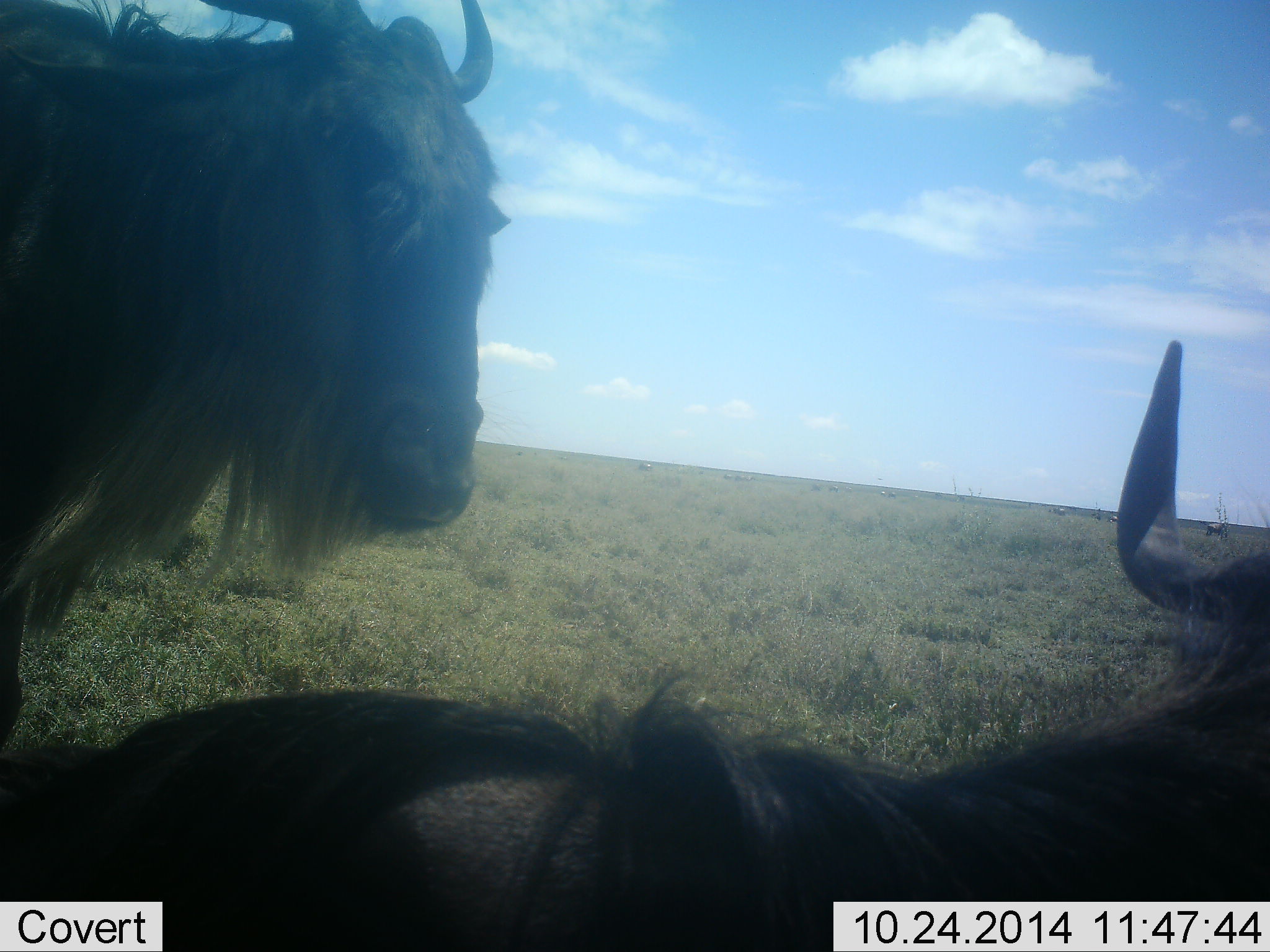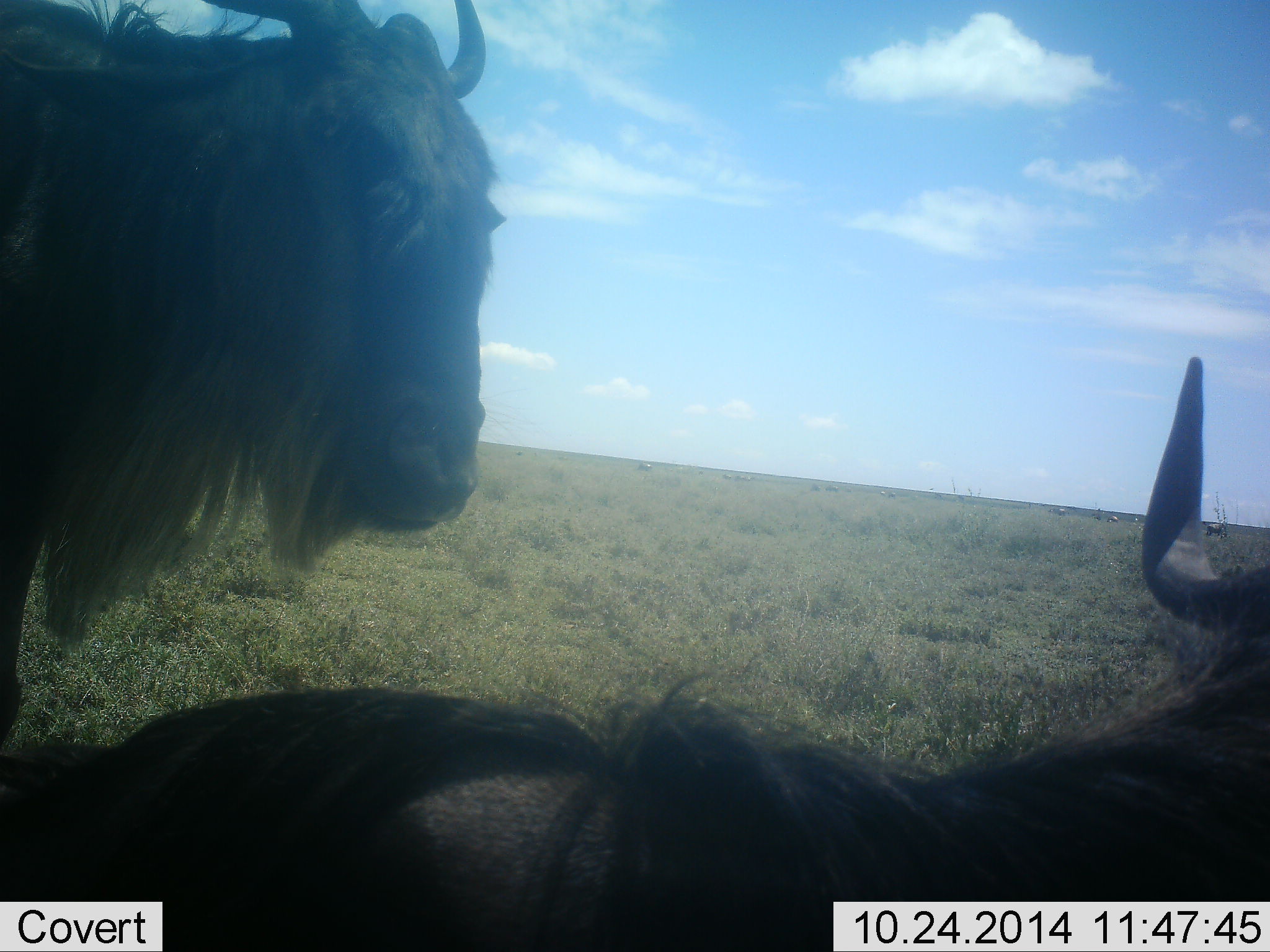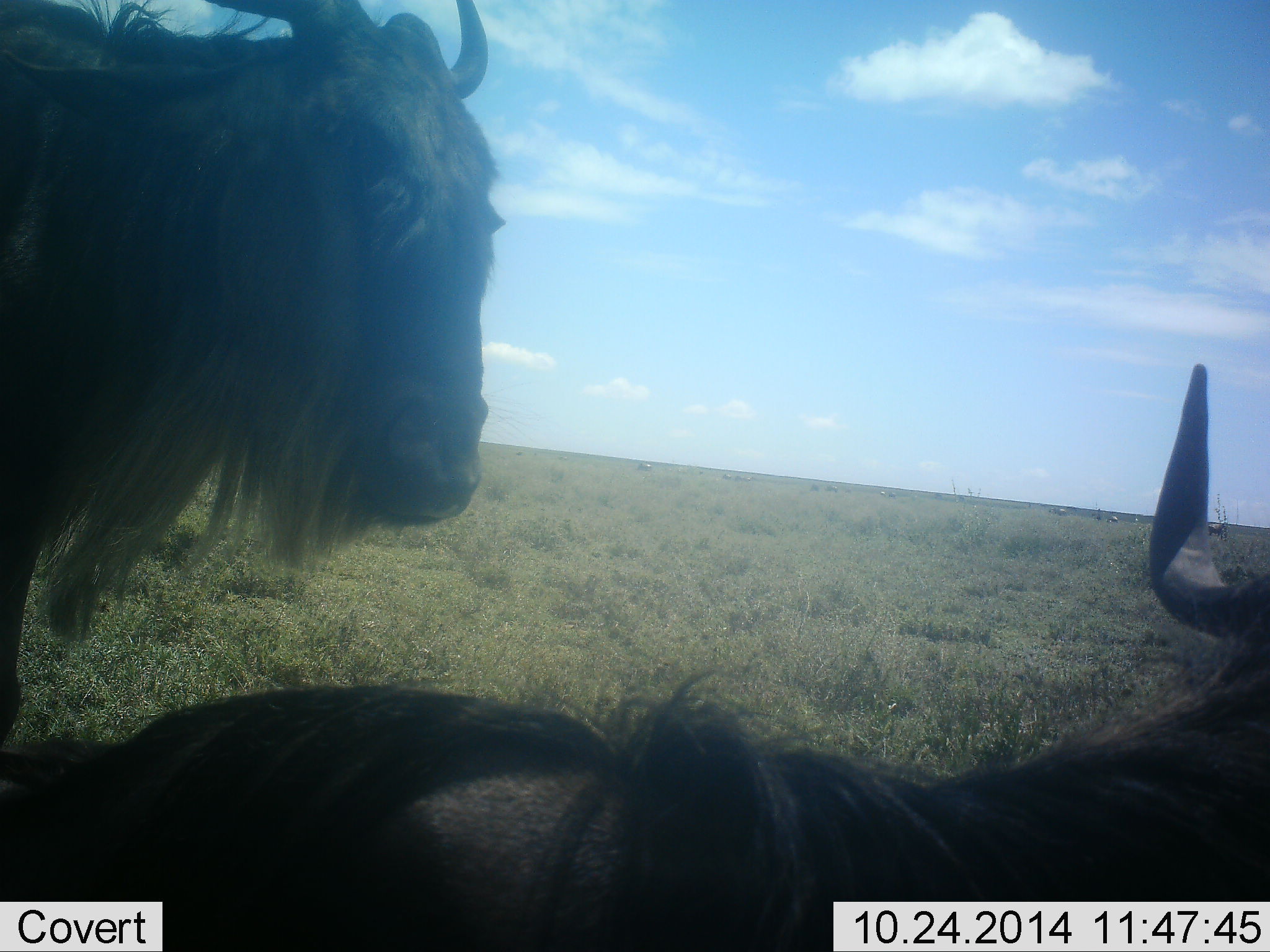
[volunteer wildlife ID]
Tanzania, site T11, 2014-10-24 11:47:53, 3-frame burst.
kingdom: Animalia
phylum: Chordata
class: Mammalia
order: Artiodactyla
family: Bovidae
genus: Connochaetes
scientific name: Connochaetes taurinus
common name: blue wildebeest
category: wildebeest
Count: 2.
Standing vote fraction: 90%.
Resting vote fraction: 70%.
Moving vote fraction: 0%.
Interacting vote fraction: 0%.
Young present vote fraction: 0%.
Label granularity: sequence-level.